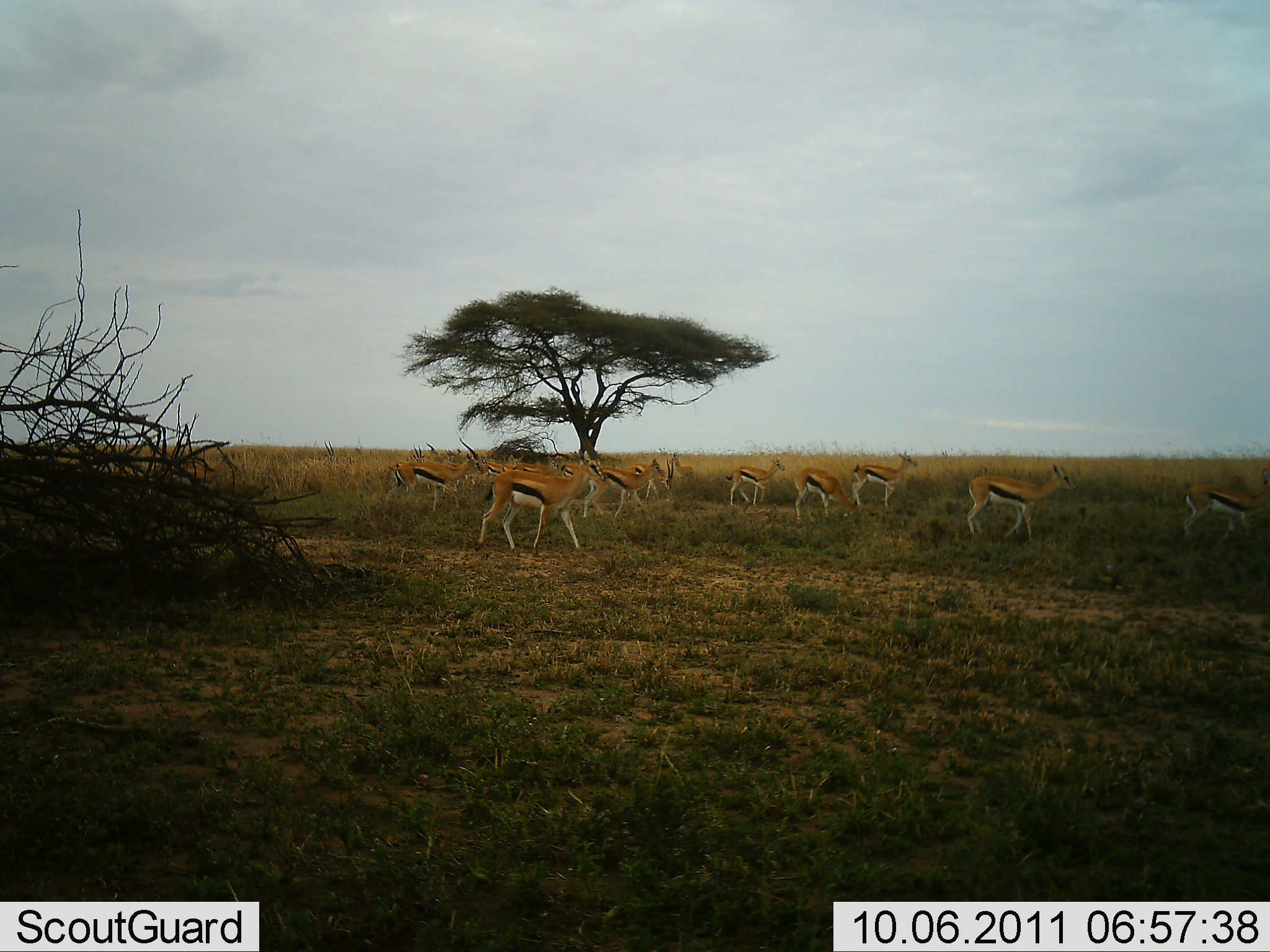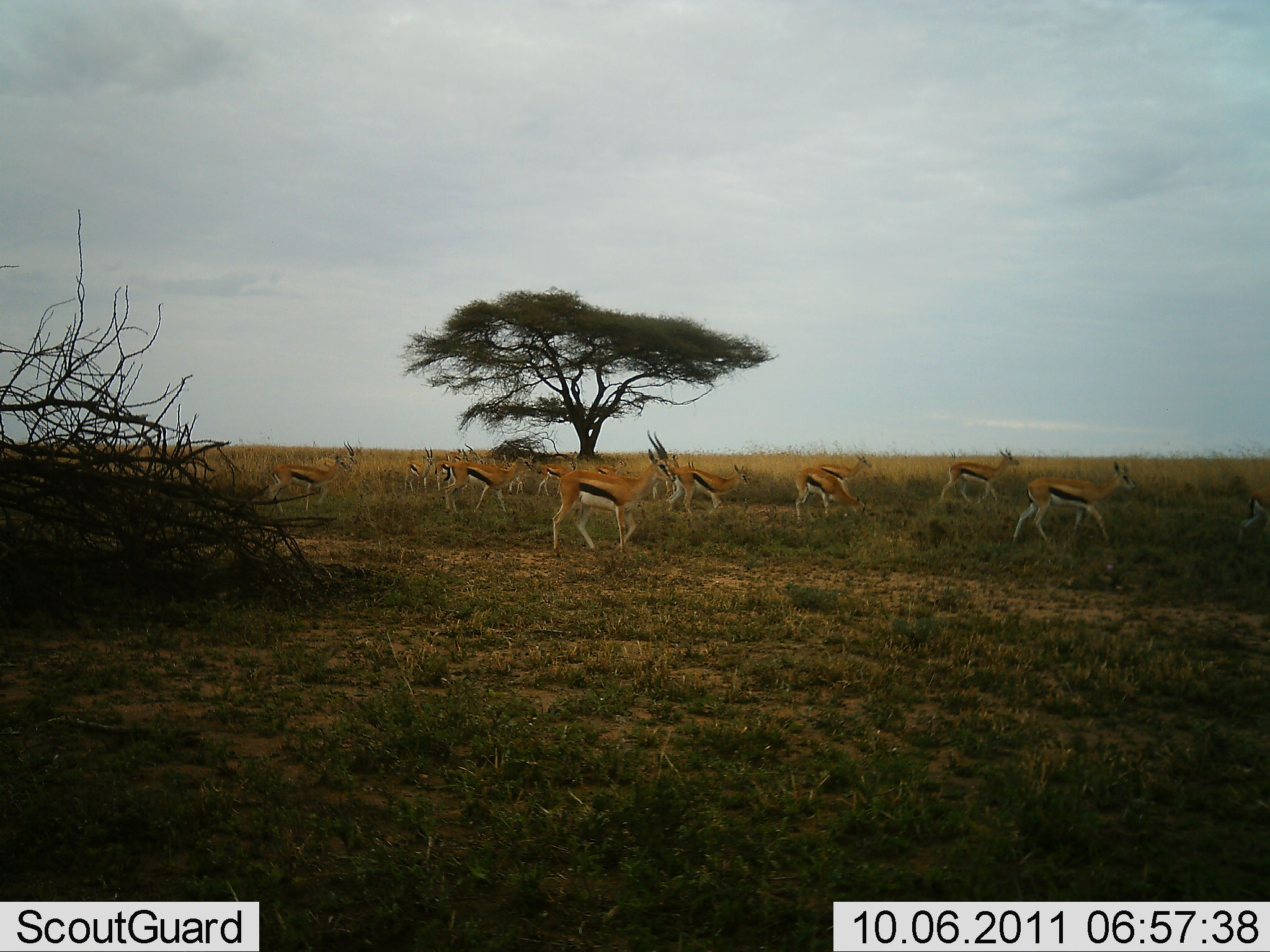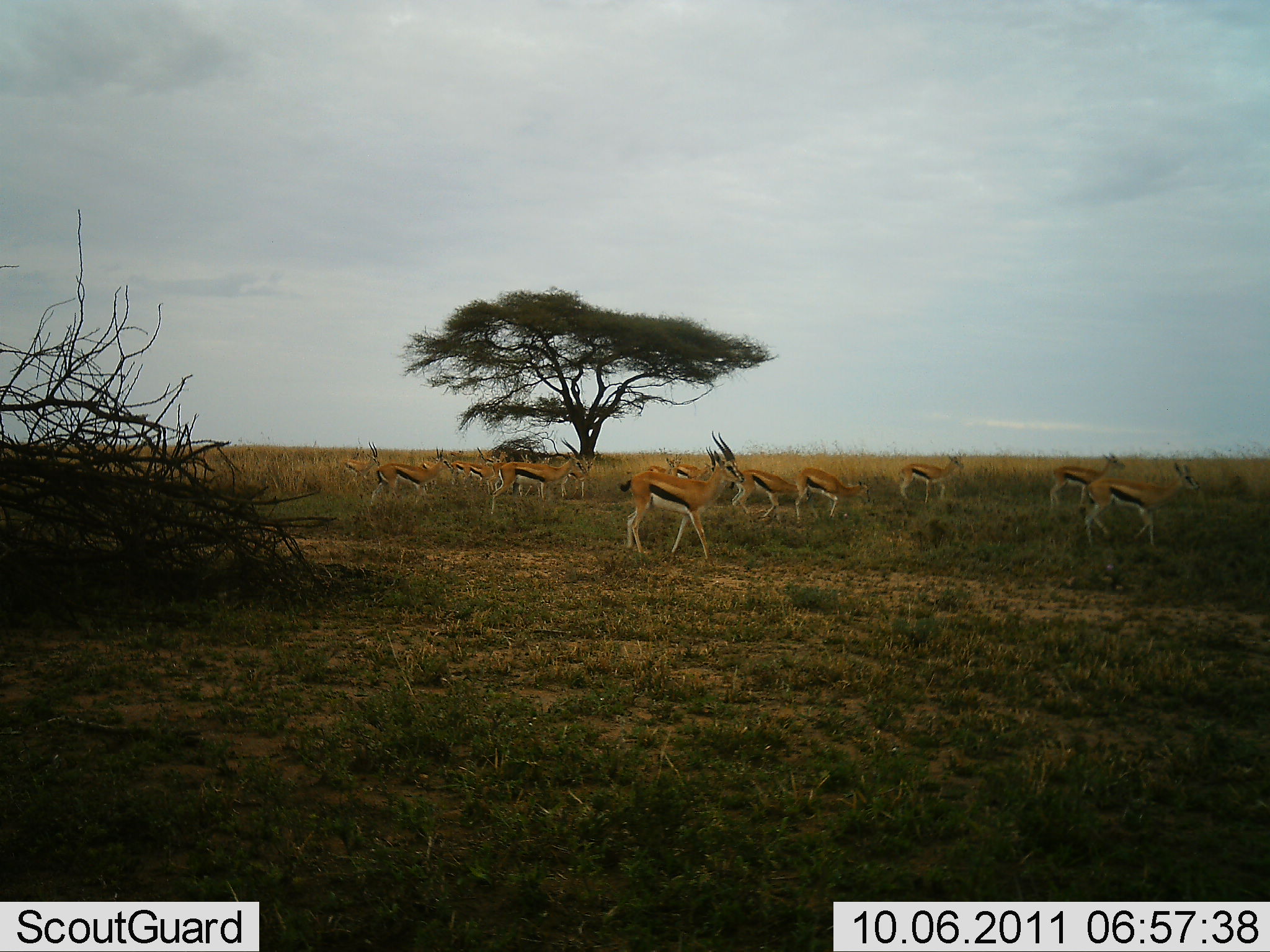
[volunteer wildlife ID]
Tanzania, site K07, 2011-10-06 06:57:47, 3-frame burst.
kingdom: Animalia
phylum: Chordata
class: Mammalia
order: Artiodactyla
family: Bovidae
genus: Eudorcas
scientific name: Eudorcas thomsonii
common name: thomson's gazelle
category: gazellethomsons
Gazellethomsons (thomson's gazelle) (Eudorcas thomsonii), count 11-50. Behavior (volunteer vote fractions): standing 10%, resting 0%, moving 100%, interacting 0%. Young present (vote fraction): 10%. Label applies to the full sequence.